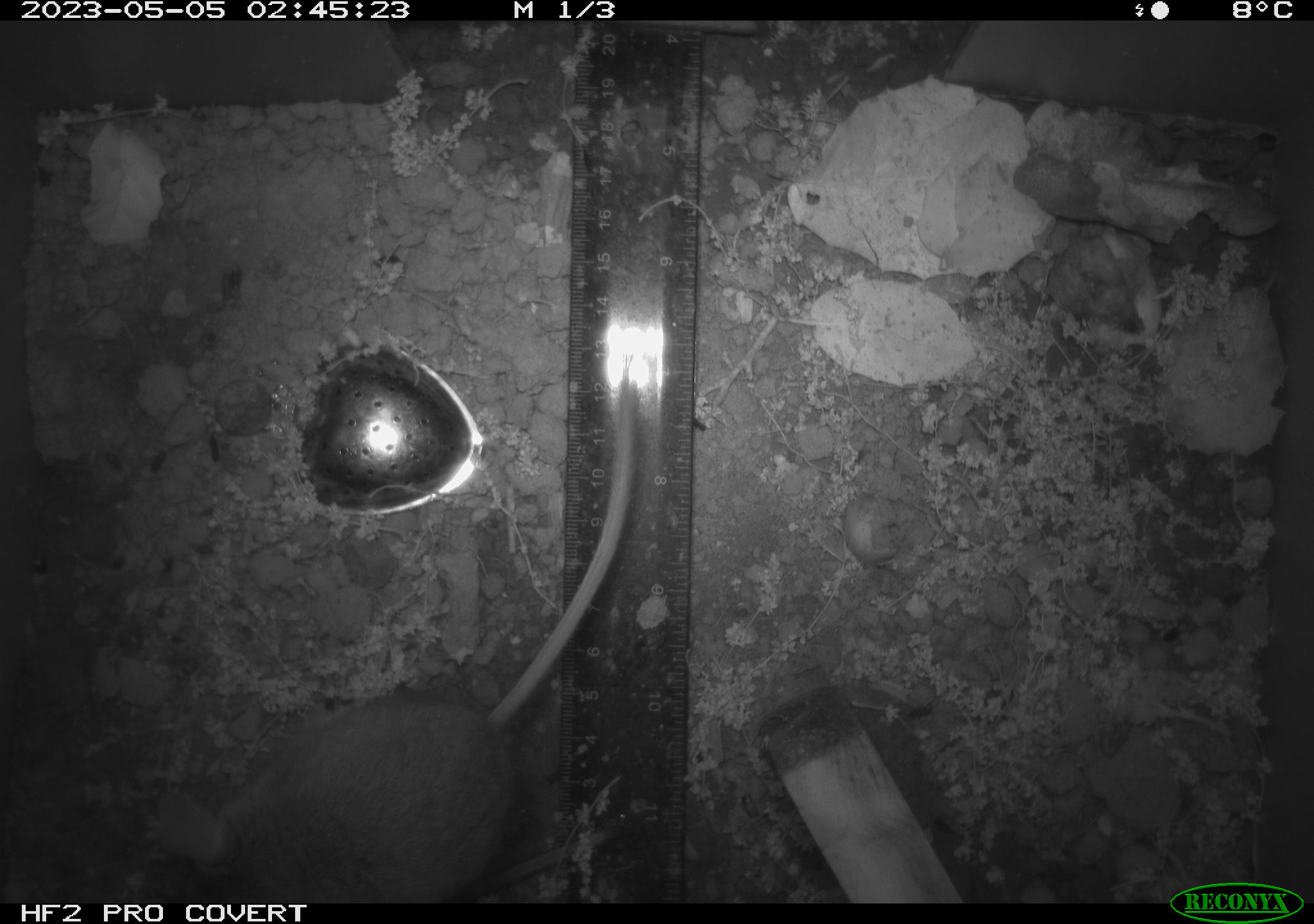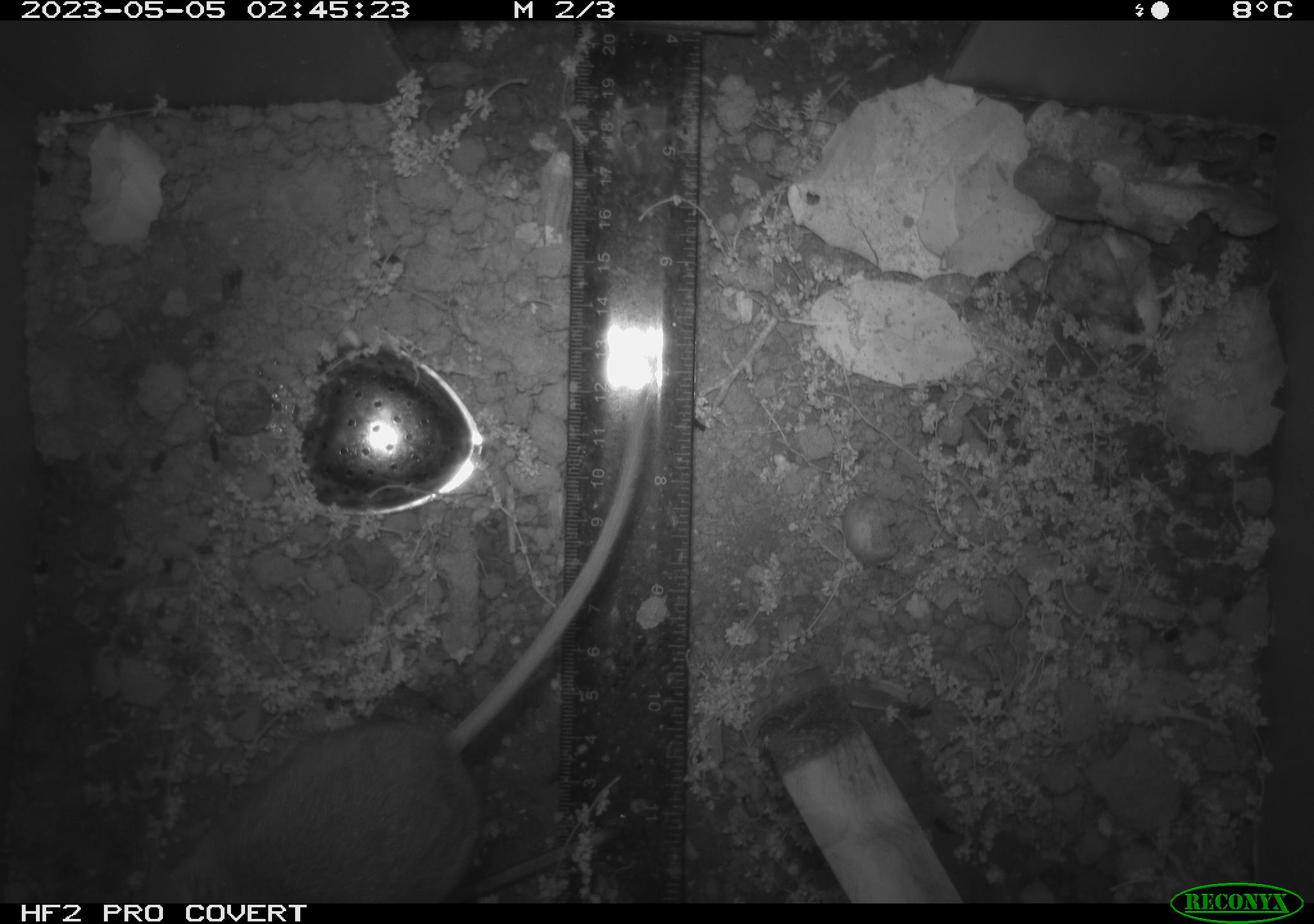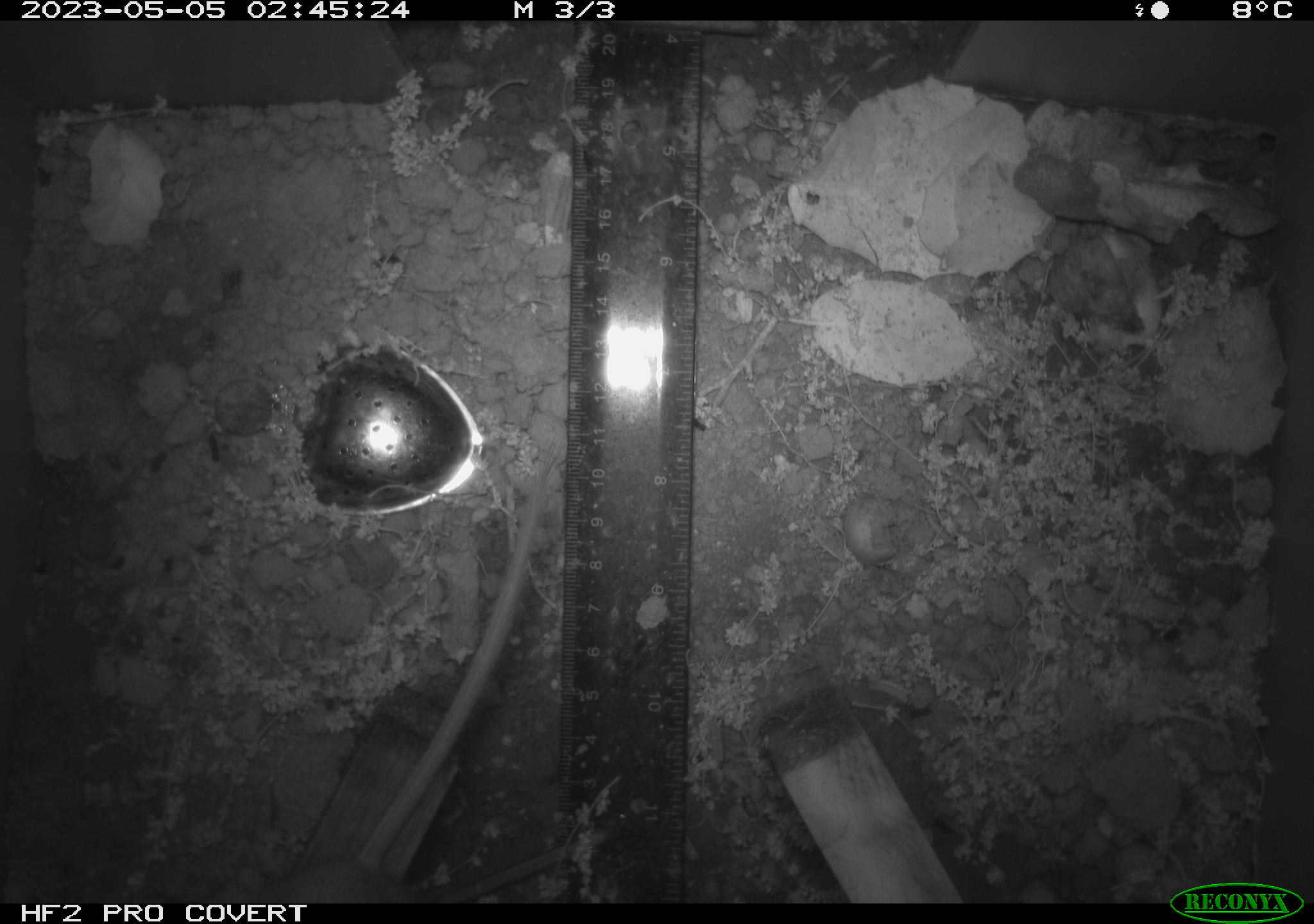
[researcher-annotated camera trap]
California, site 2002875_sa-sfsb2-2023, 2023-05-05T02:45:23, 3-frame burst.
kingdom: Animalia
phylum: Chordata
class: Mammalia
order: Rodentia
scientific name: Rodentia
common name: mouse species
Mouse species (Rodentia).